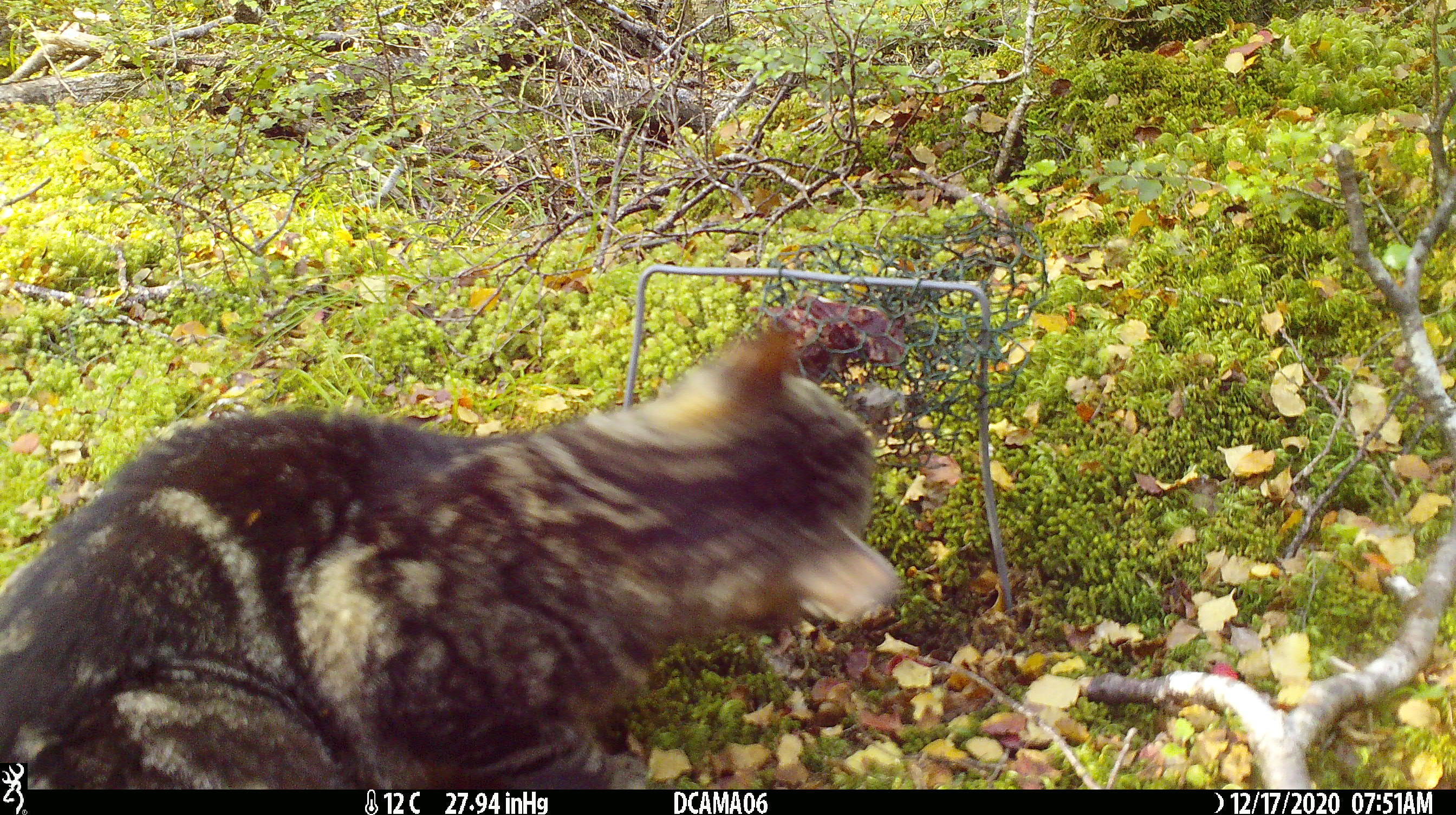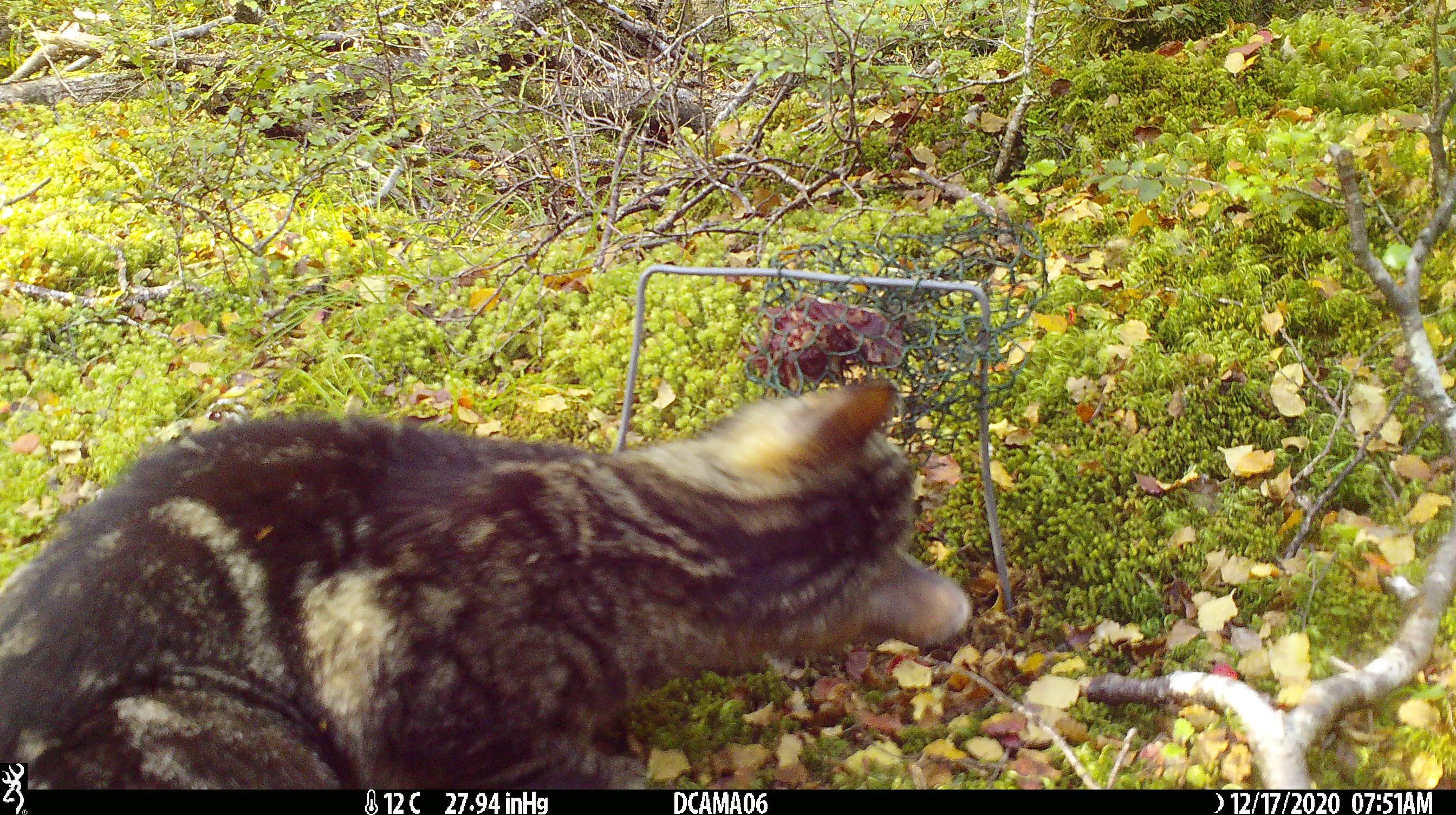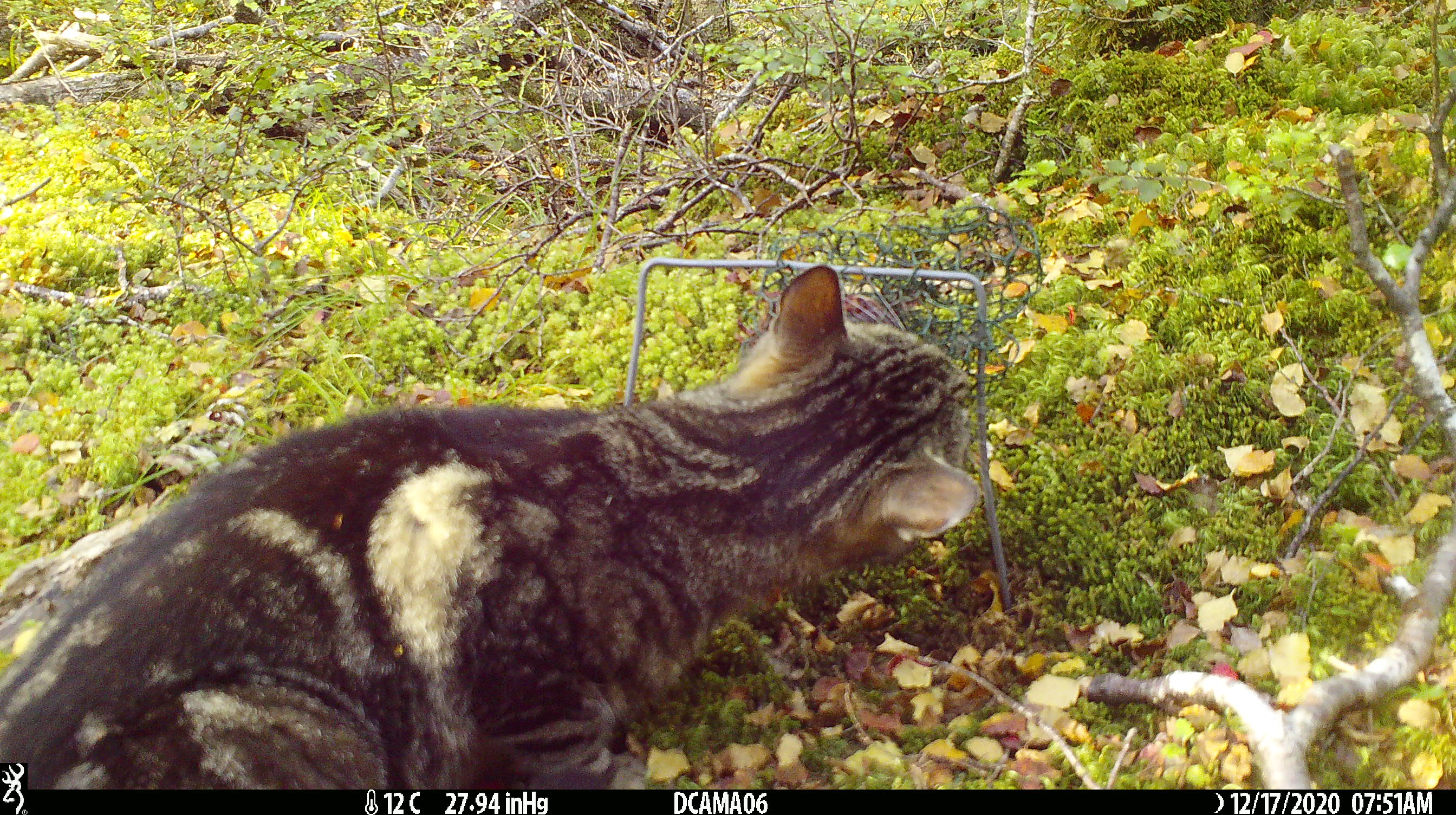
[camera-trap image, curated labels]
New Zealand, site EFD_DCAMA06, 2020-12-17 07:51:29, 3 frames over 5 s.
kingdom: Animalia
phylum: Chordata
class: Mammalia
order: Carnivora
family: Felidae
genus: Felis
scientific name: Felis catus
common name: domestic cat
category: cat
Cat (domestic cat) (Felis catus).